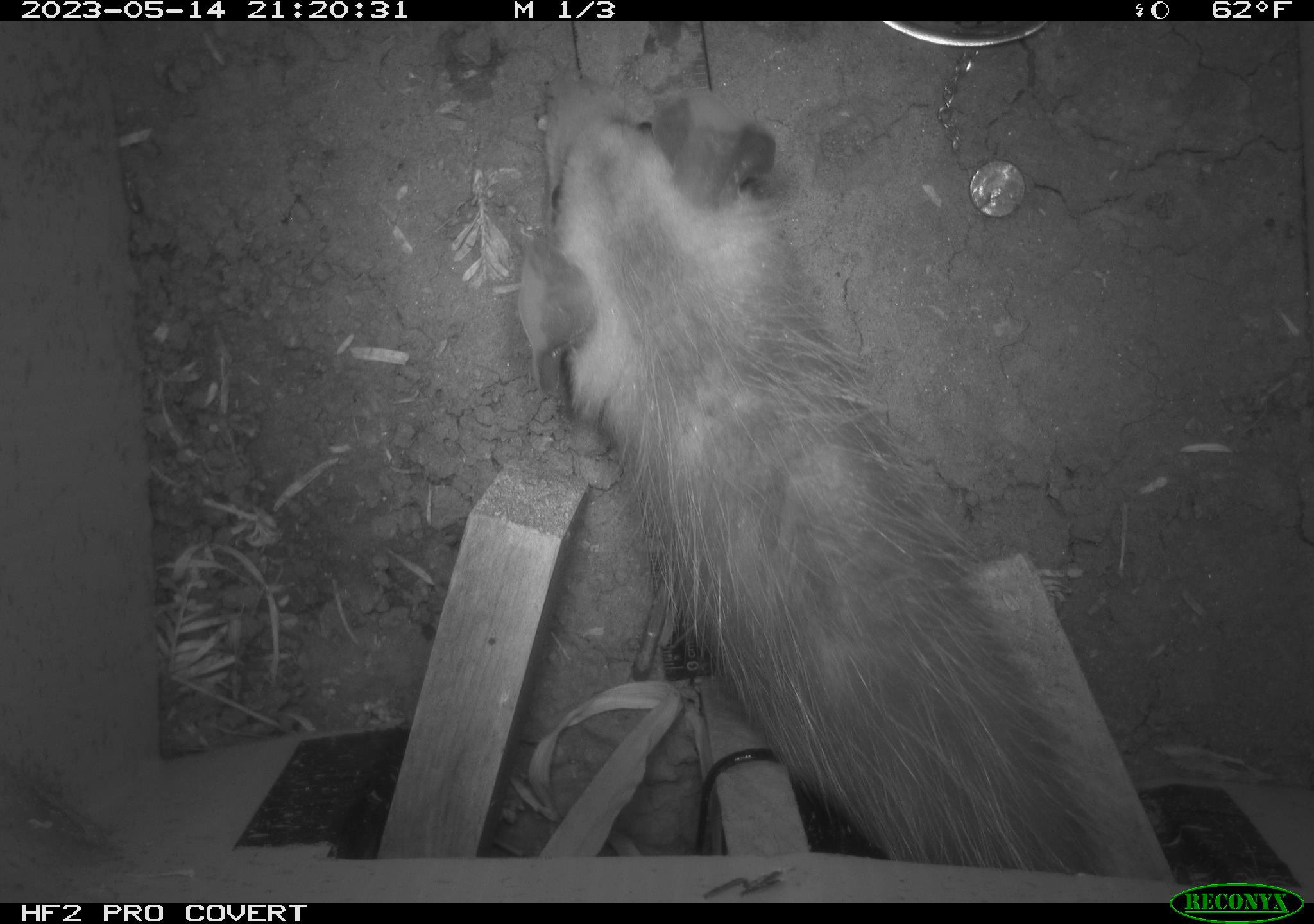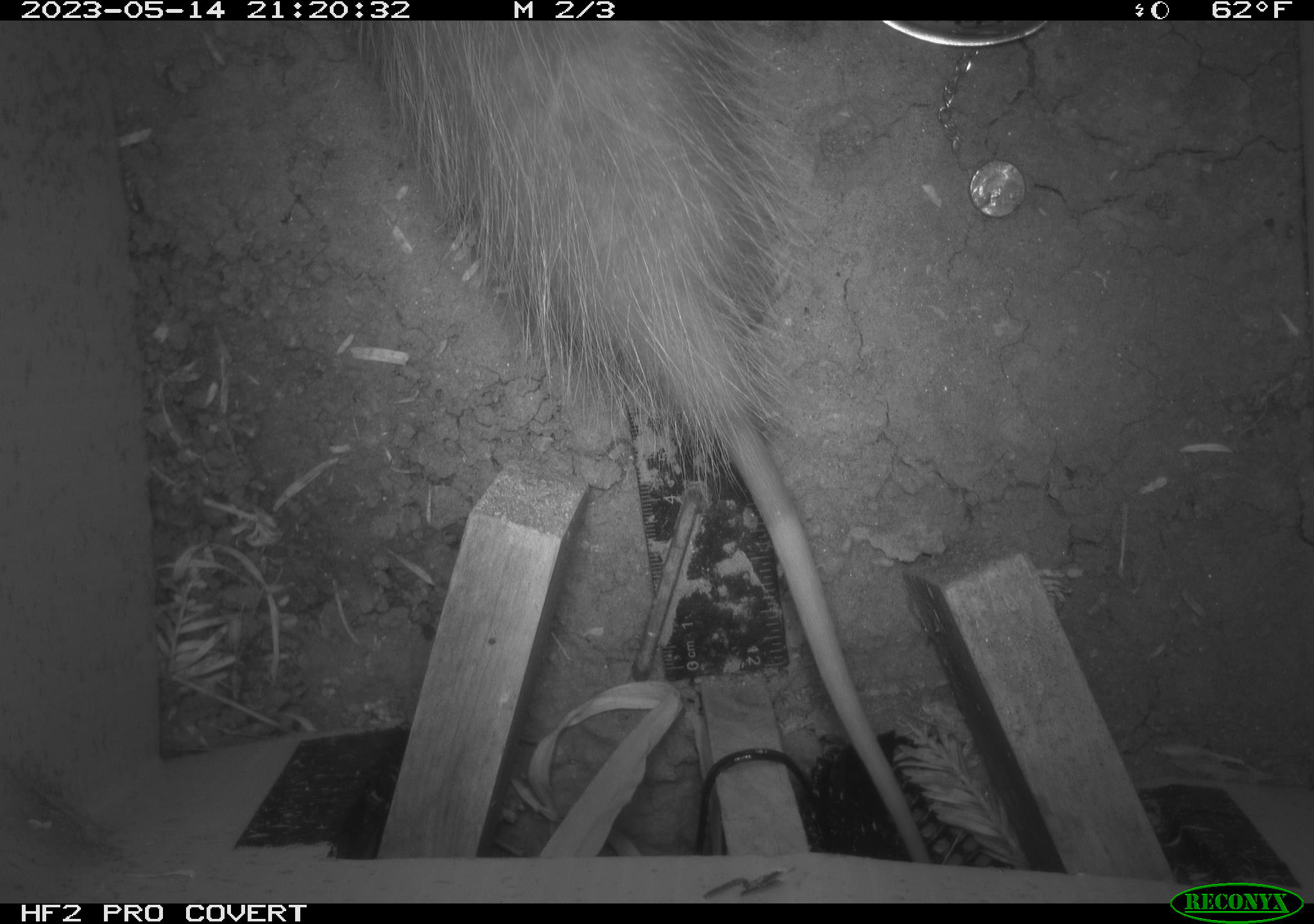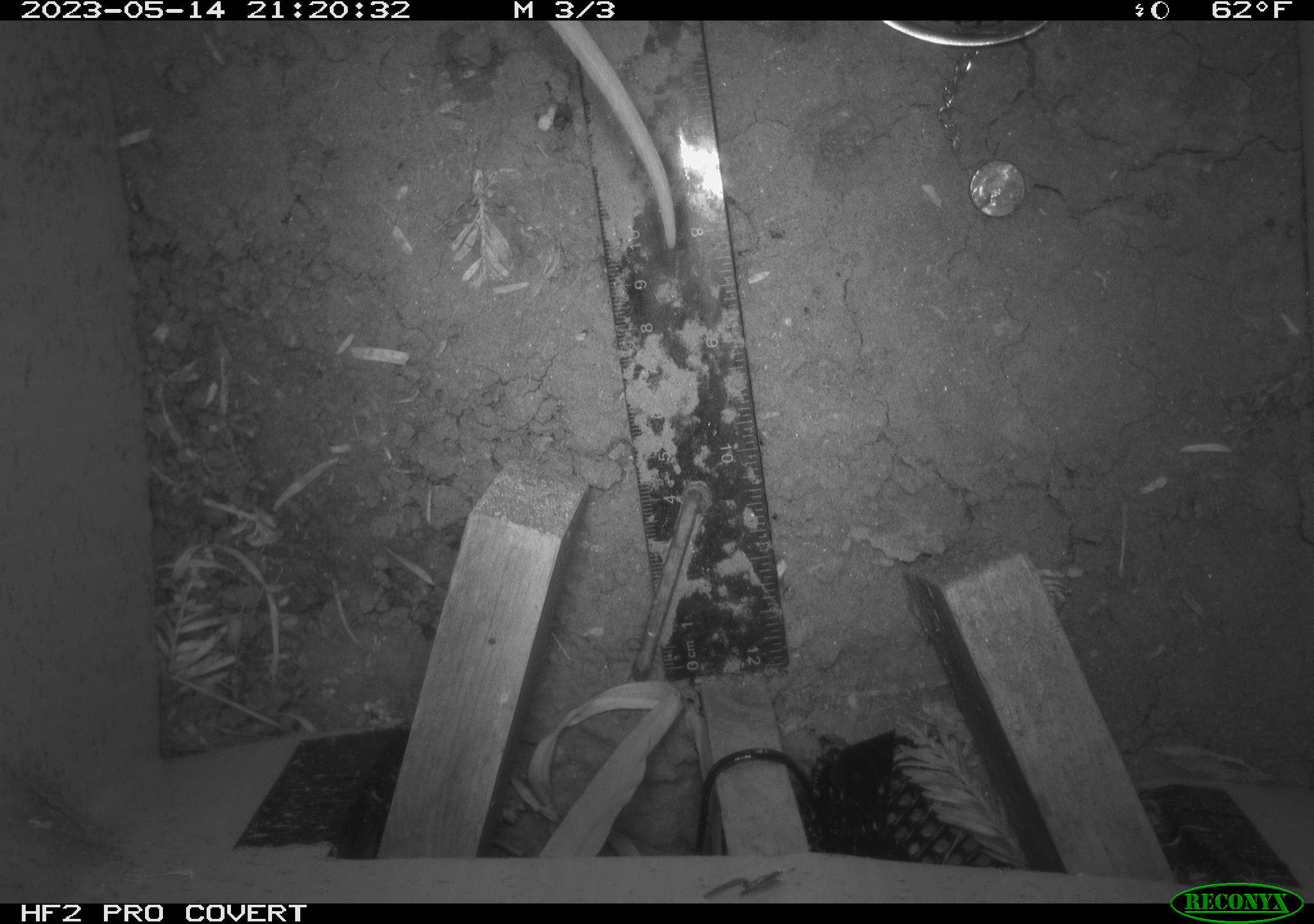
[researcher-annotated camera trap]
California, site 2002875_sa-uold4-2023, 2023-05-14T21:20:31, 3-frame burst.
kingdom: Animalia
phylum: Chordata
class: Mammalia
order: Didelphimorphia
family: Didelphidae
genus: Didelphis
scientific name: Didelphis virginiana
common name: virginia opossum